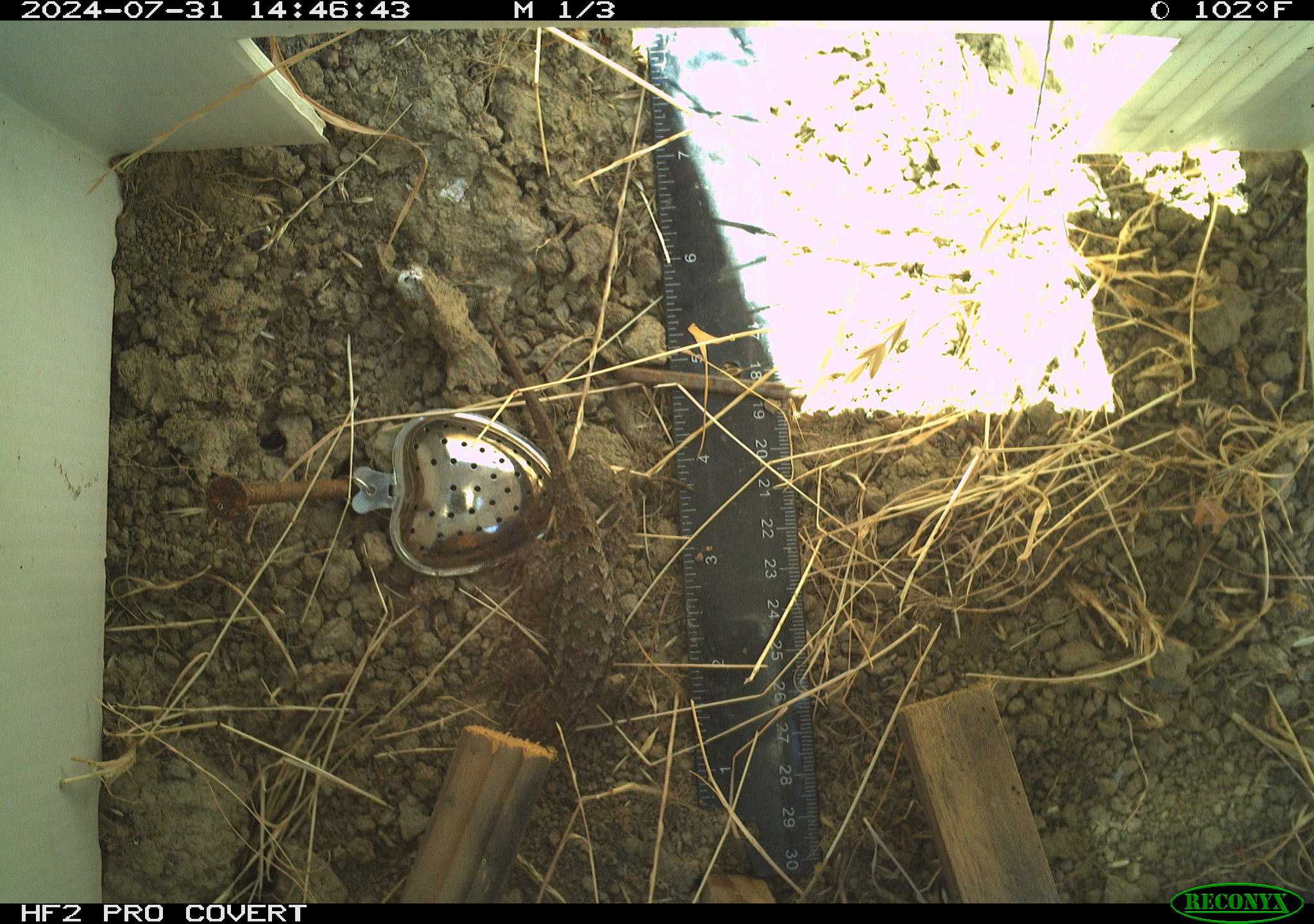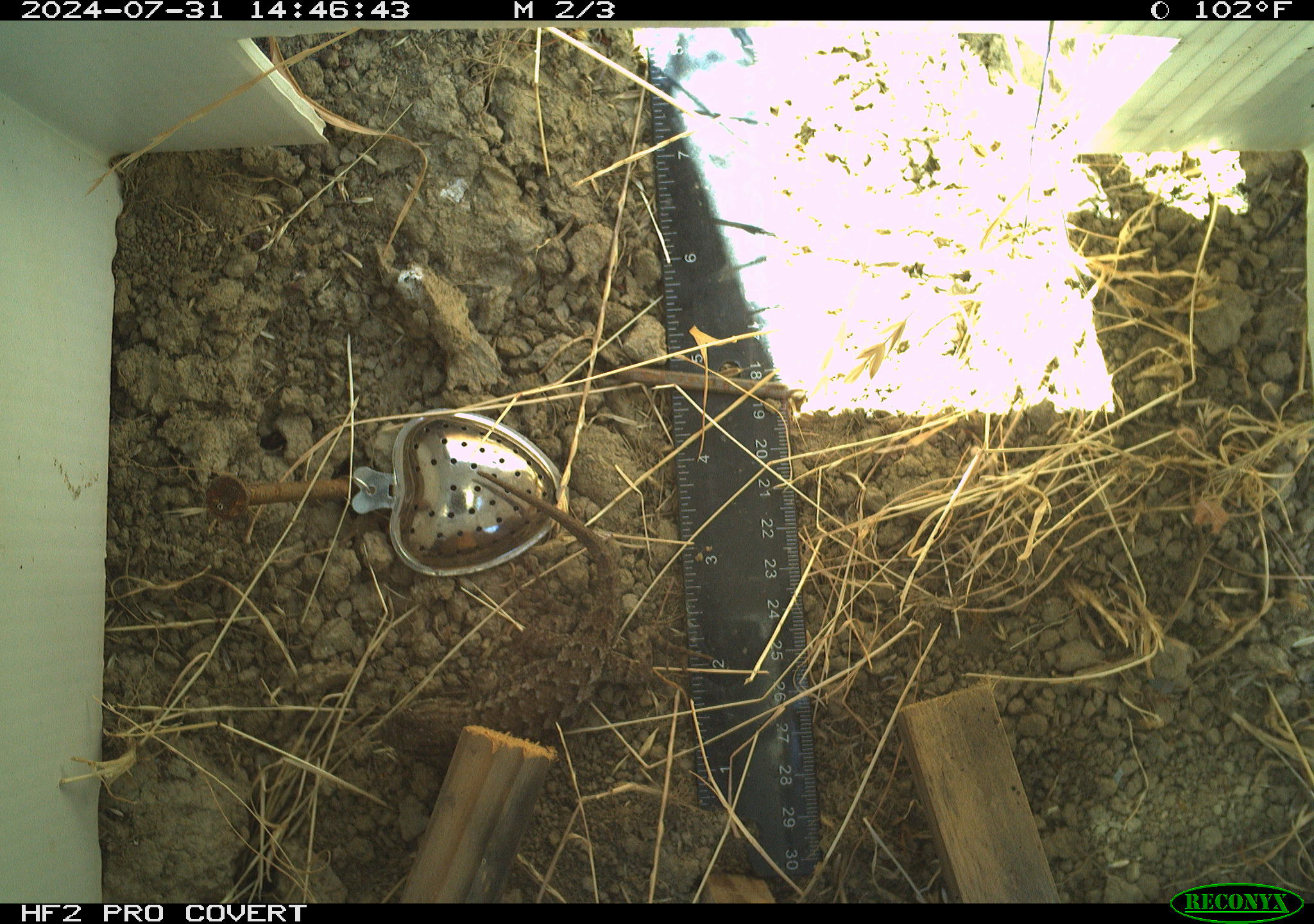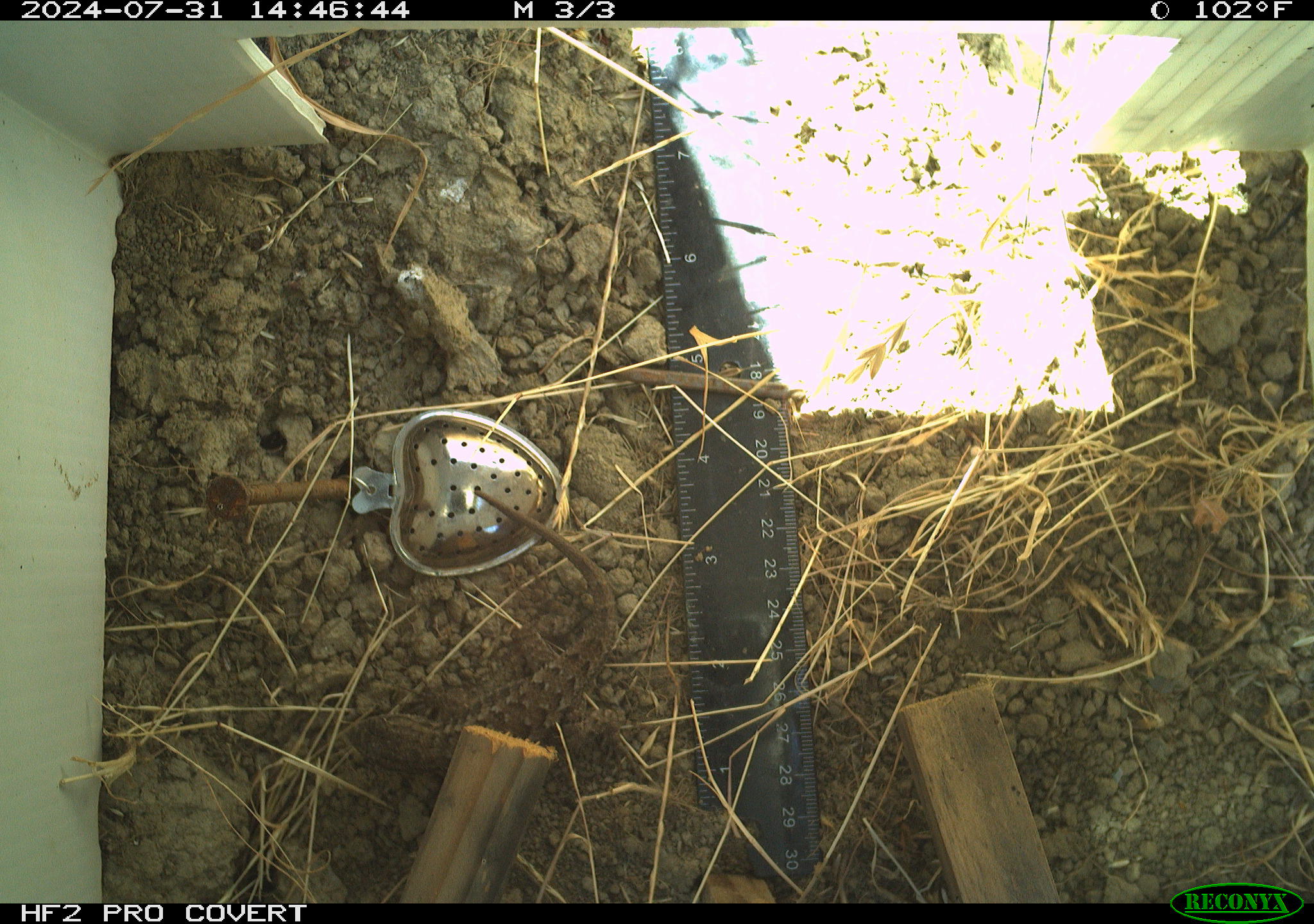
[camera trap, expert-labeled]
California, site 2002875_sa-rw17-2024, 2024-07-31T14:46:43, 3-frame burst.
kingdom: Animalia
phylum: Chordata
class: Reptilia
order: Squamata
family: Phrynosomatidae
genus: Sceloporus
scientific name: Sceloporus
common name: spiny lizards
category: sceloporus species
Sceloporus species (spiny lizards) (Sceloporus).